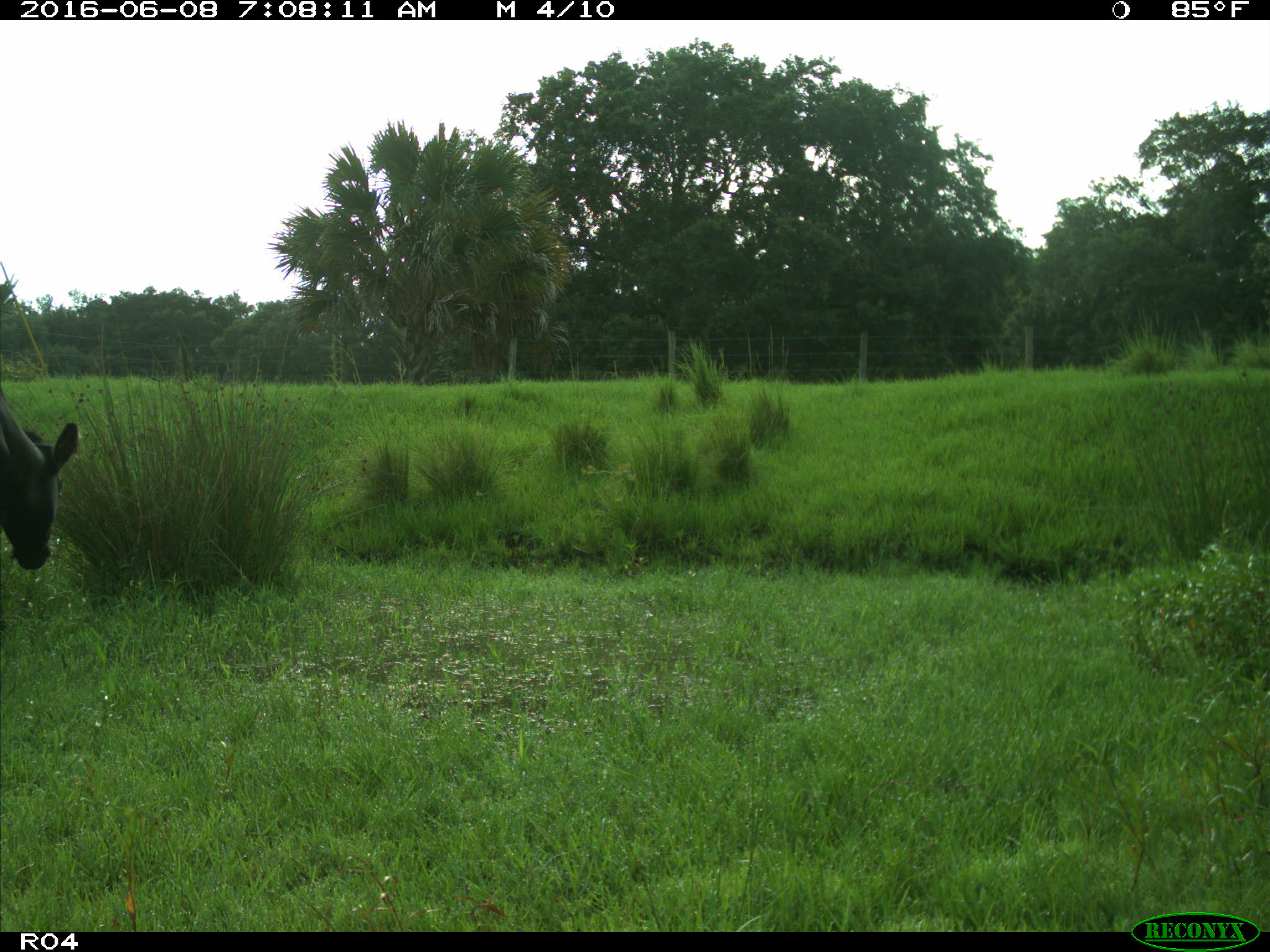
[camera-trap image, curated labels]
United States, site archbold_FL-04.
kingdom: Animalia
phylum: Chordata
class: Mammalia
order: Artiodactyla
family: Bovidae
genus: Bos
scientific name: Bos taurus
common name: domestic cow